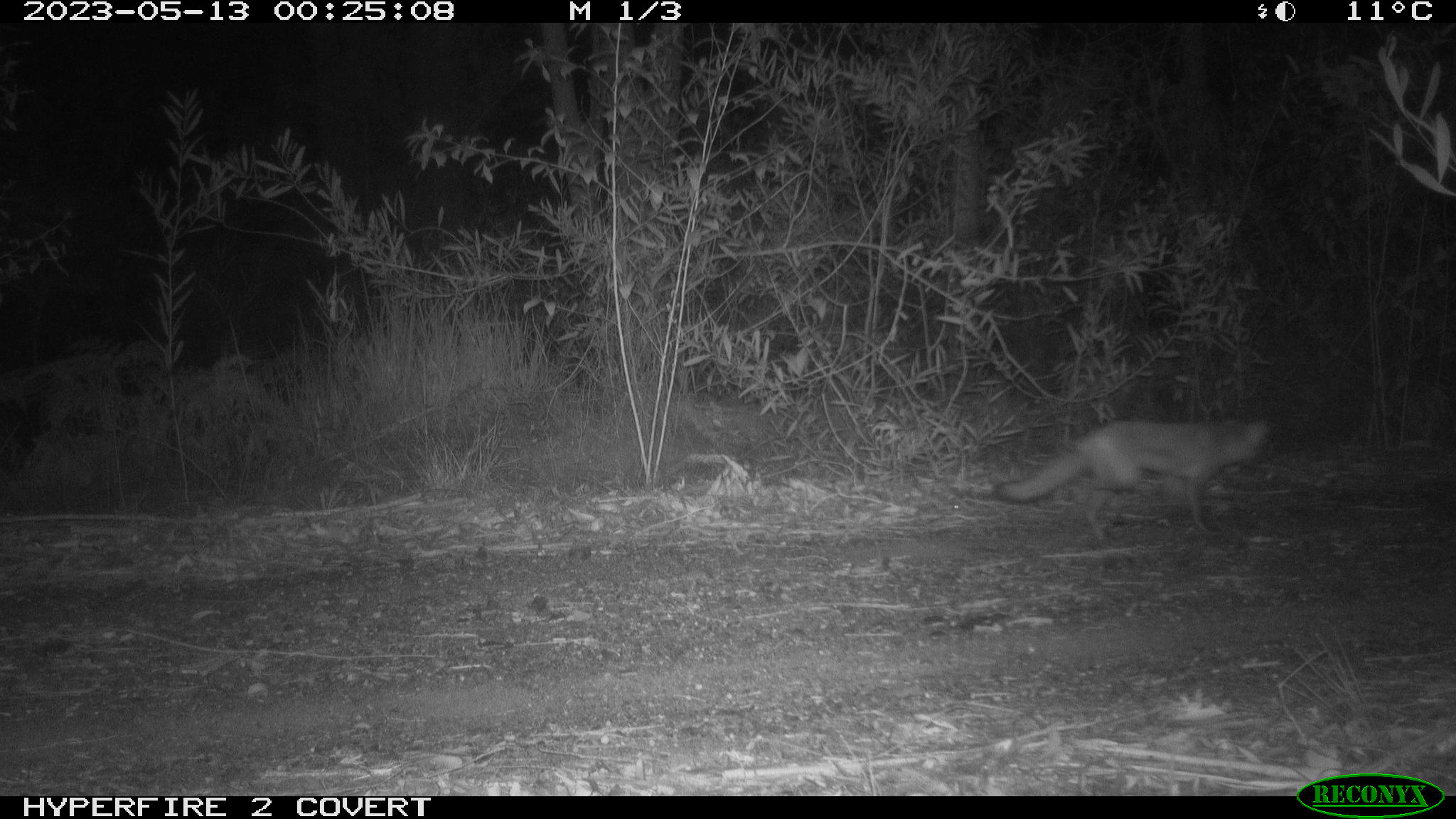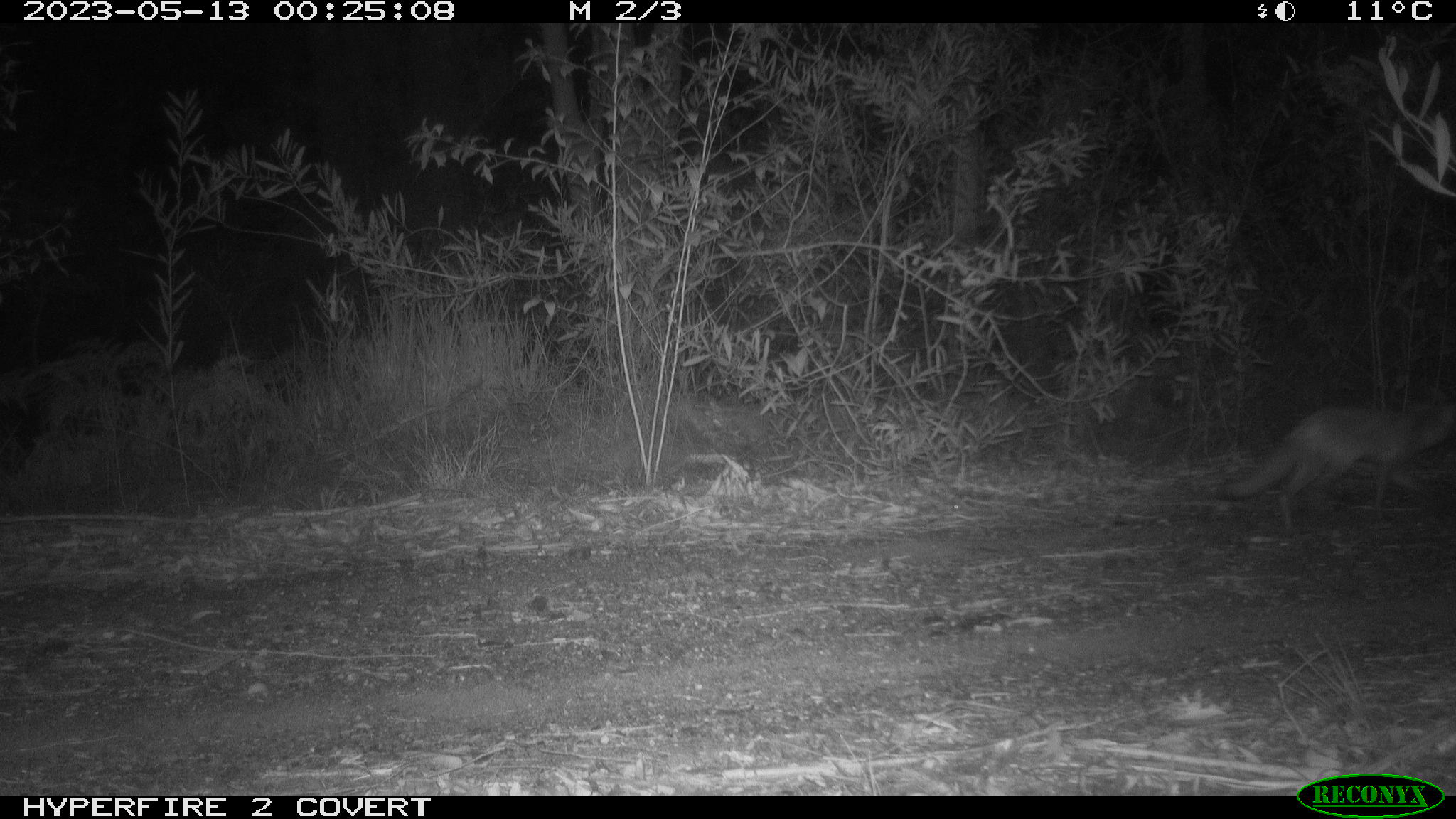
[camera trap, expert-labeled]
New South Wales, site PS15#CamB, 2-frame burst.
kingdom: Animalia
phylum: Chordata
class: Mammalia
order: Carnivora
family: Canidae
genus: Vulpes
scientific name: Vulpes vulpes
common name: red fox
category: fox